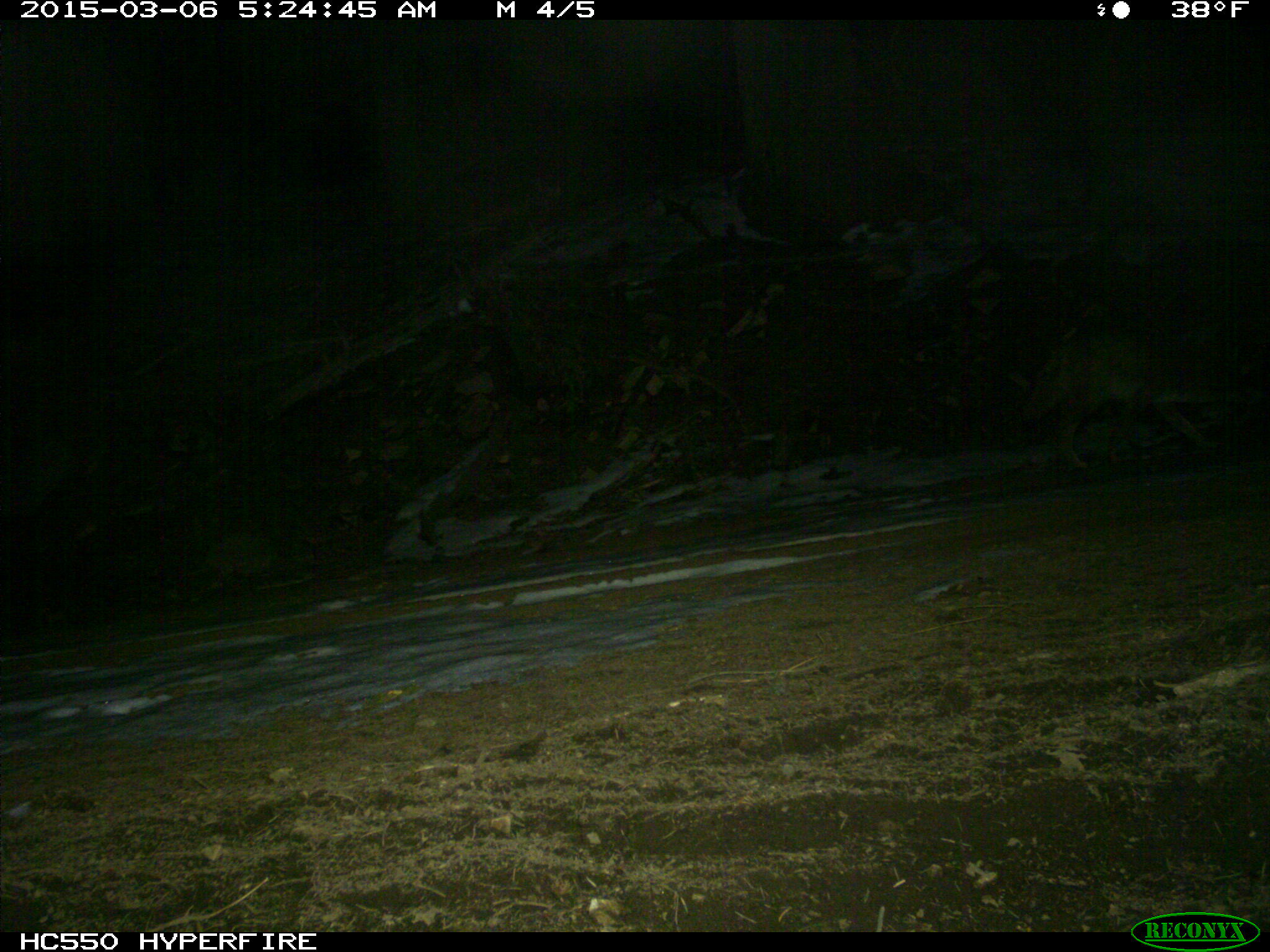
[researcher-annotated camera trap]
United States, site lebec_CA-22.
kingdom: Animalia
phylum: Chordata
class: Mammalia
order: Carnivora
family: Canidae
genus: Canis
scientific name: Canis latrans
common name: coyote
Canis latrans (coyote).